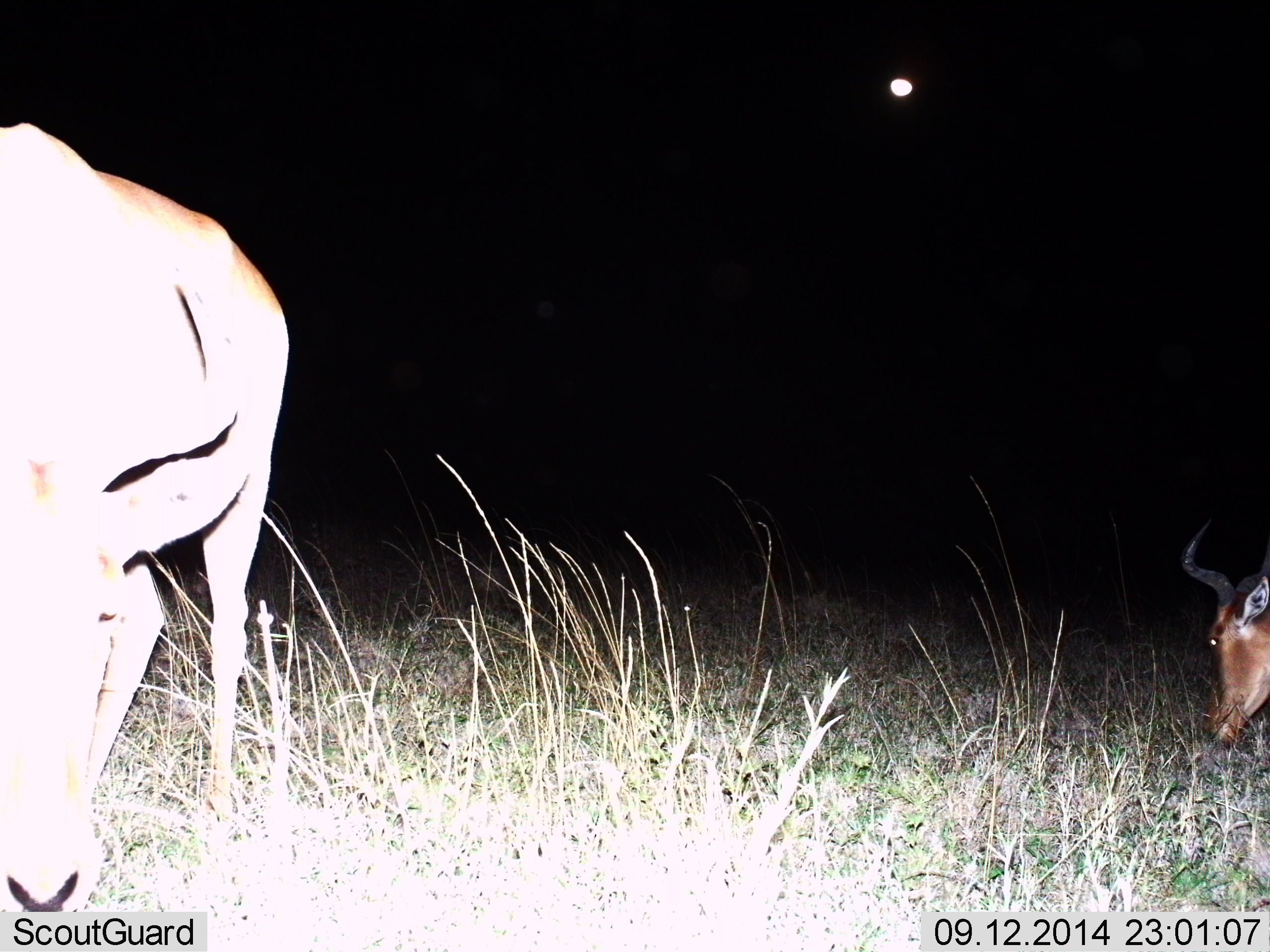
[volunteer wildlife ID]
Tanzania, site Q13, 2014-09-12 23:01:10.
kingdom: Animalia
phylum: Chordata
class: Mammalia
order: Artiodactyla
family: Bovidae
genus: Alcelaphus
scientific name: Alcelaphus buselaphus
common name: hartebeest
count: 2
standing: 20%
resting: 0%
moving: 0%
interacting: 0%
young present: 0%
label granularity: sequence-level